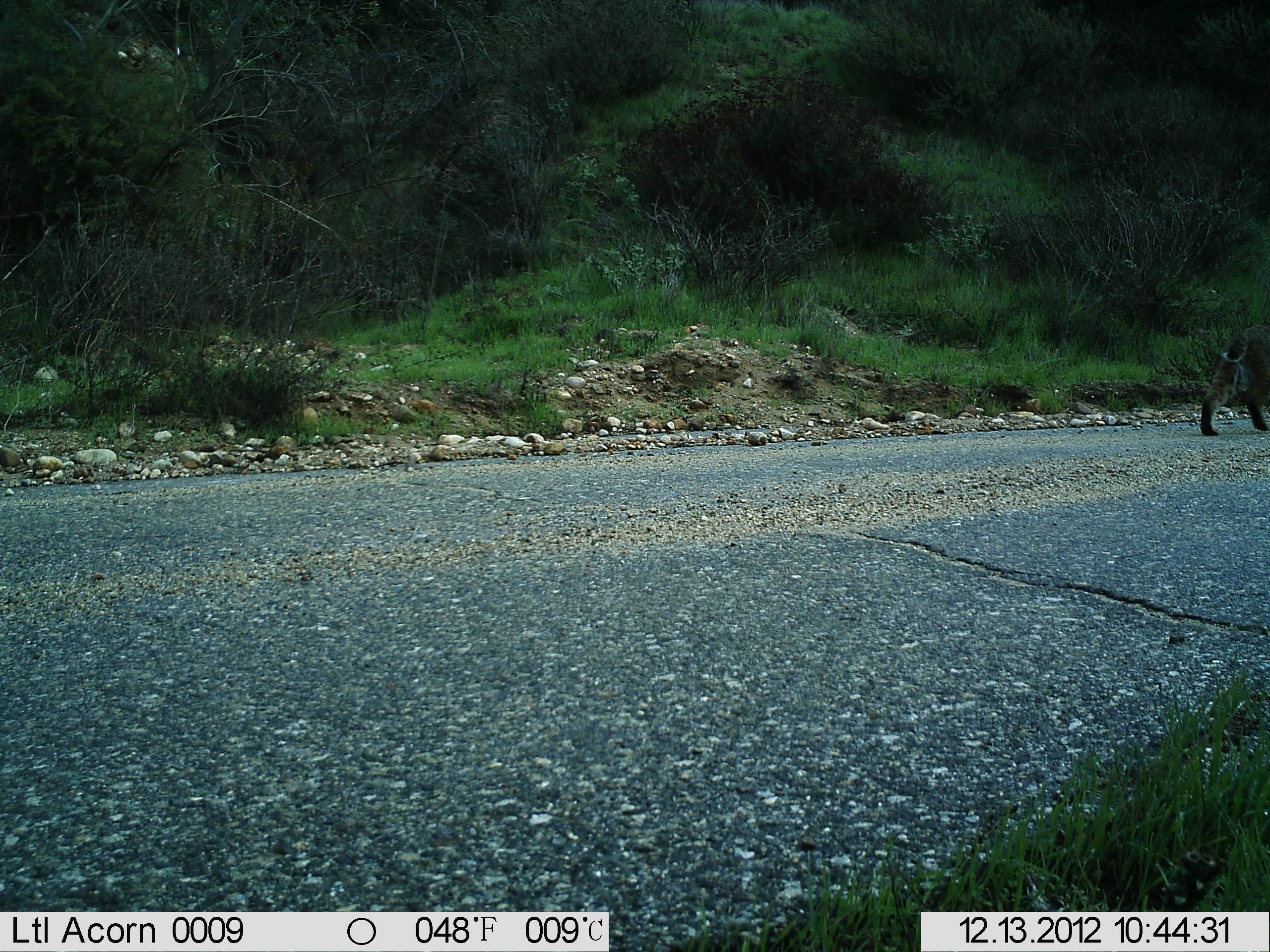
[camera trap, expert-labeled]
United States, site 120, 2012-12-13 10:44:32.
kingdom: Animalia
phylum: Chordata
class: Mammalia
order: Carnivora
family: Felidae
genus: Lynx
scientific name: Lynx rufus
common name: bobcat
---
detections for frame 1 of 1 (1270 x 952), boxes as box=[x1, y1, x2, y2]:
bobcat: box=[1194, 319, 1268, 443]